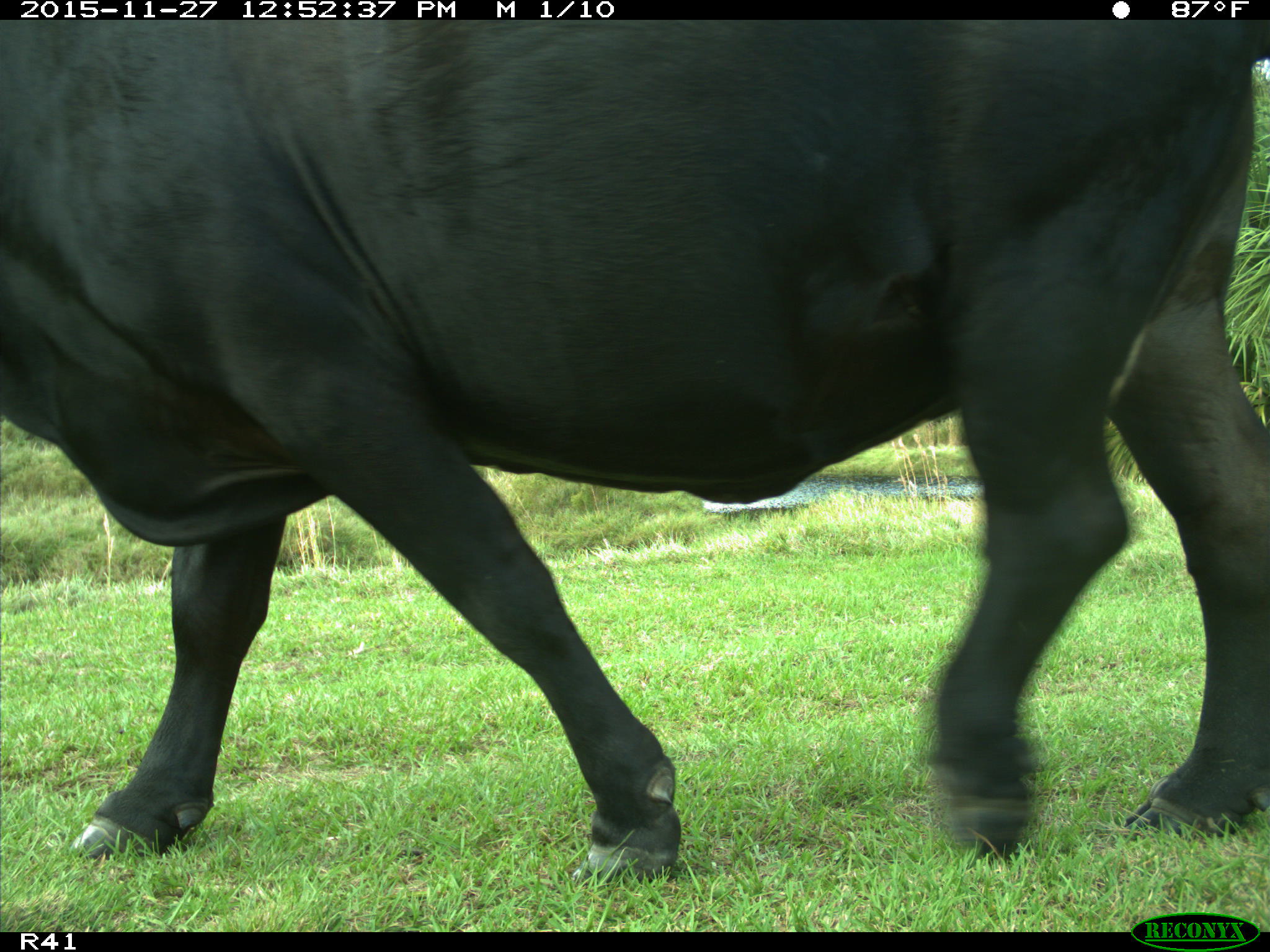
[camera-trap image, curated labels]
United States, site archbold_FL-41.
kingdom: Animalia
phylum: Chordata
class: Mammalia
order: Artiodactyla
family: Bovidae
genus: Bos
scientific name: Bos taurus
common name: domestic cow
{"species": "Bos taurus (domestic cow)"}